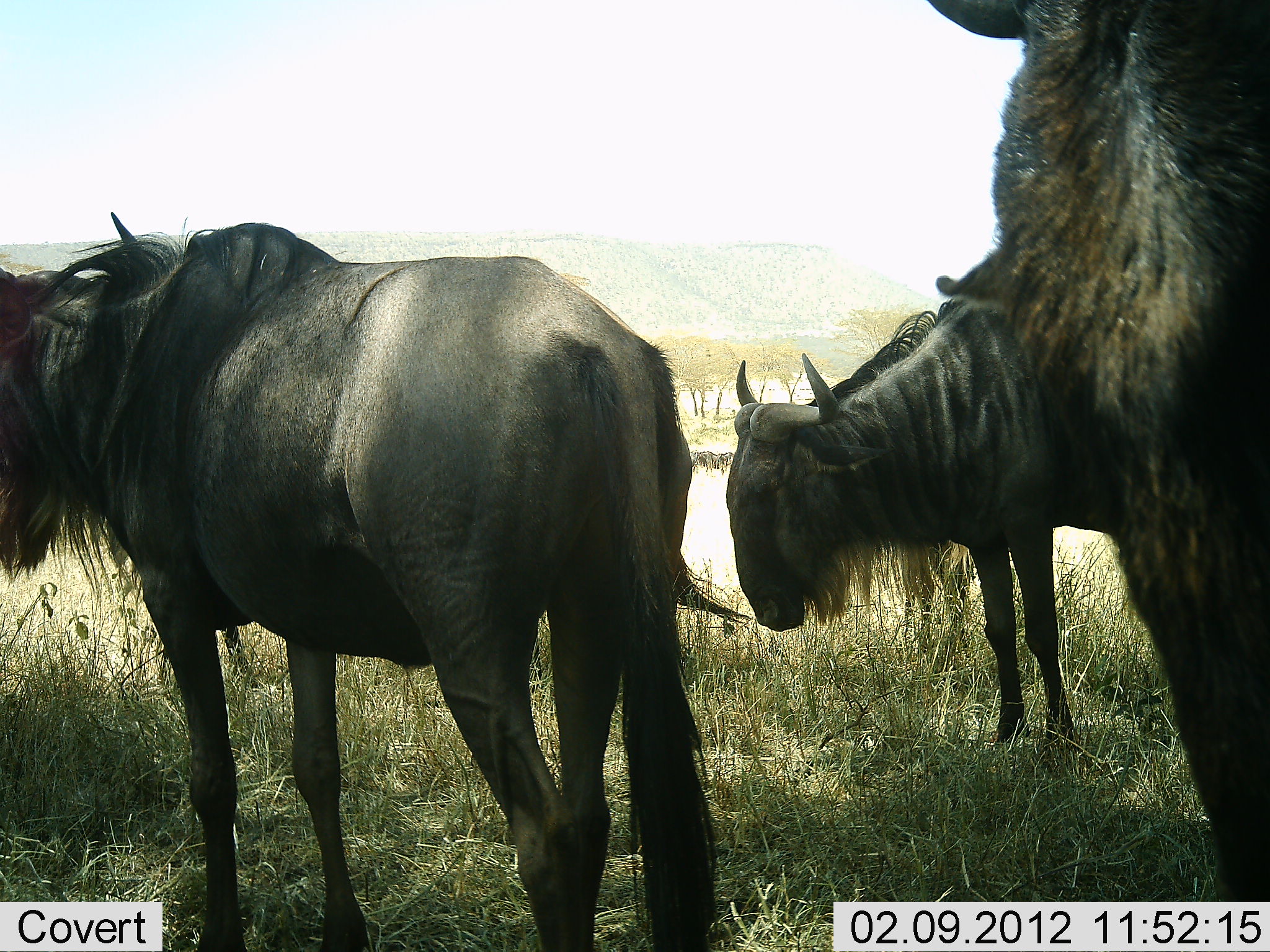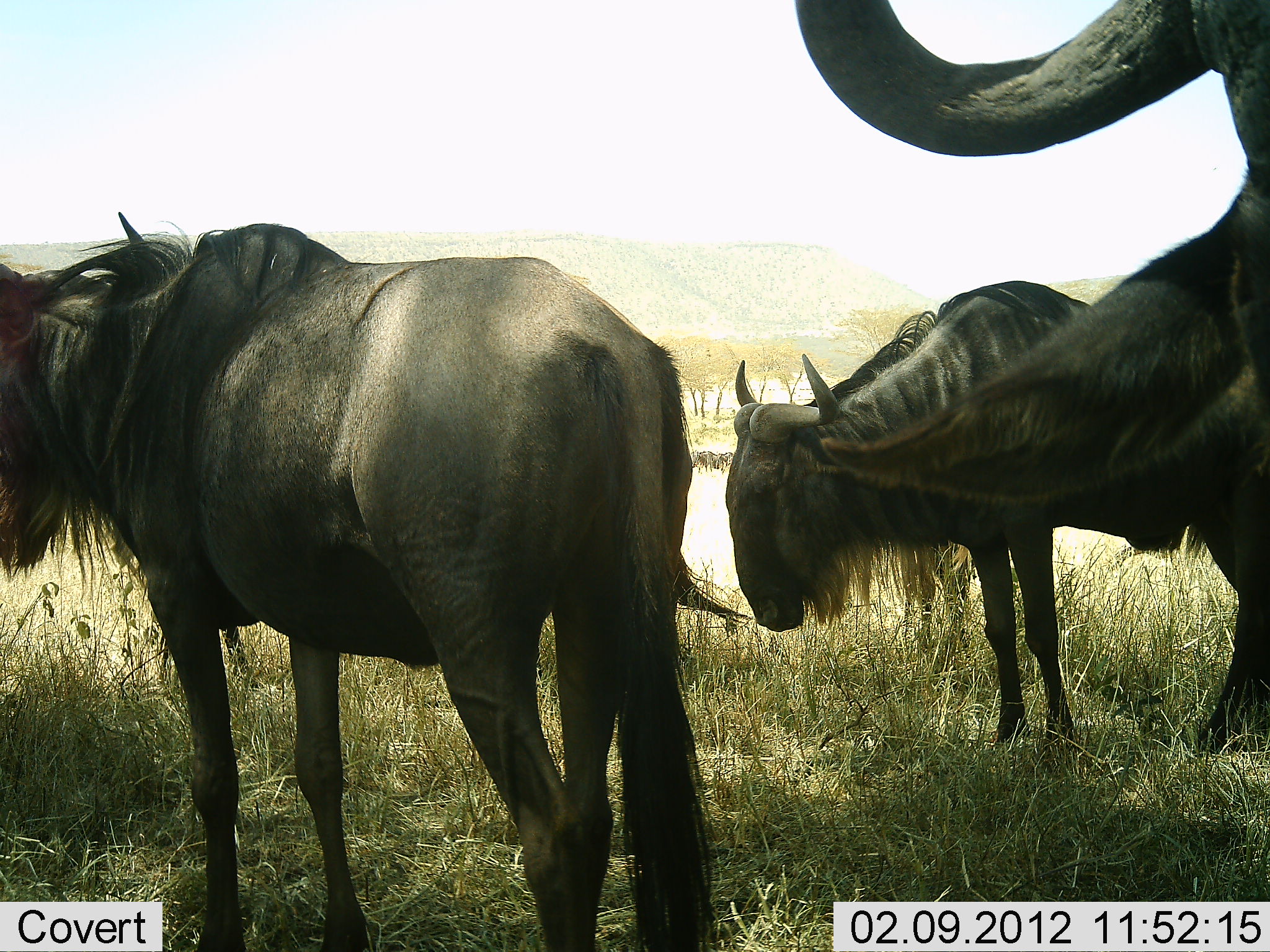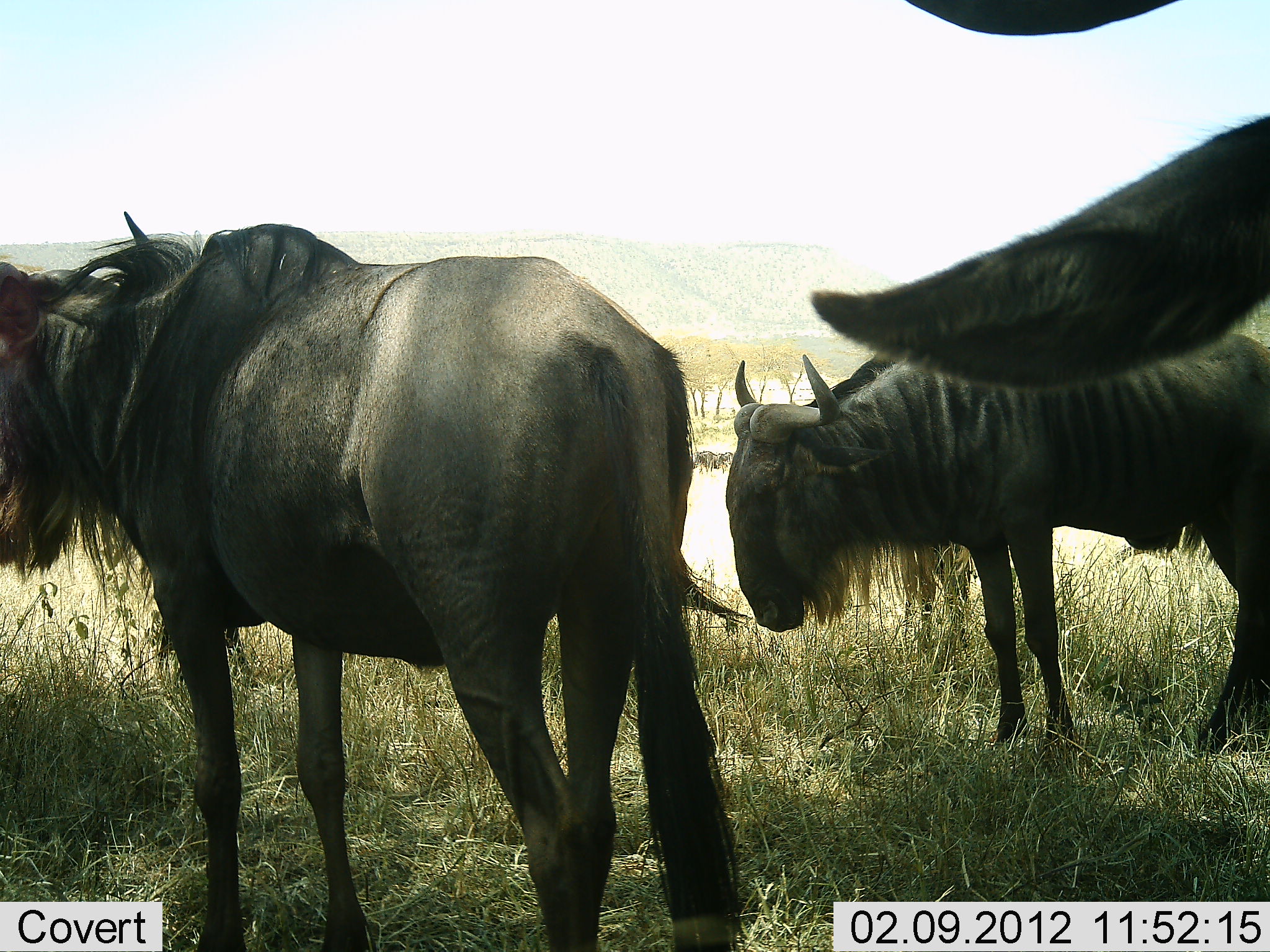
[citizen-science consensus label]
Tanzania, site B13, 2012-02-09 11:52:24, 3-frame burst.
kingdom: Animalia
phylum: Chordata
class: Mammalia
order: Artiodactyla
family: Bovidae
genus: Connochaetes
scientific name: Connochaetes taurinus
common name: blue wildebeest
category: wildebeest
Wildebeest (blue wildebeest) (Connochaetes taurinus), count 4. Behavior (volunteer vote fractions): standing 88%, resting 6%, moving 0%, interacting 6%. Young present (vote fraction): 0%. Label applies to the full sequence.